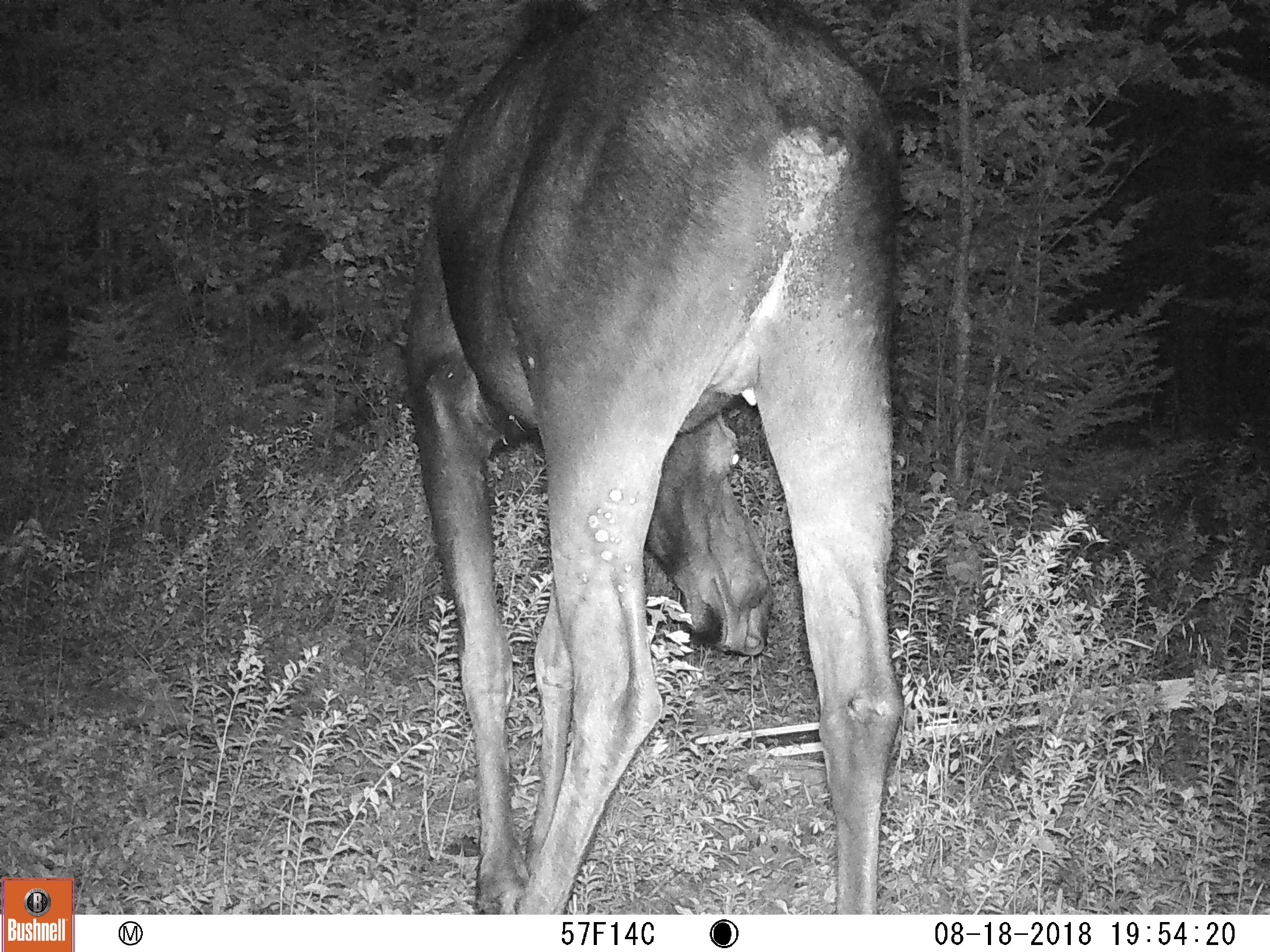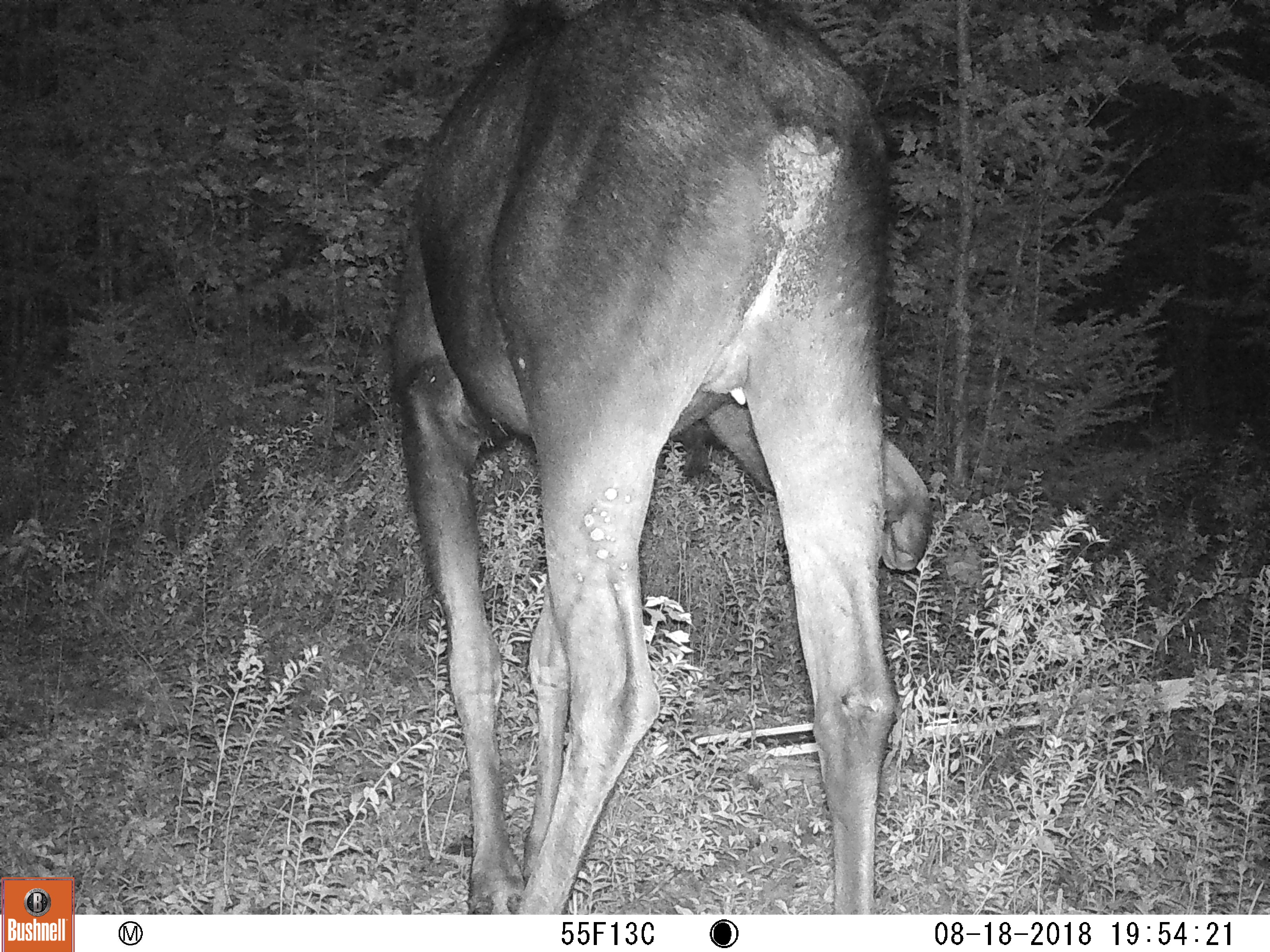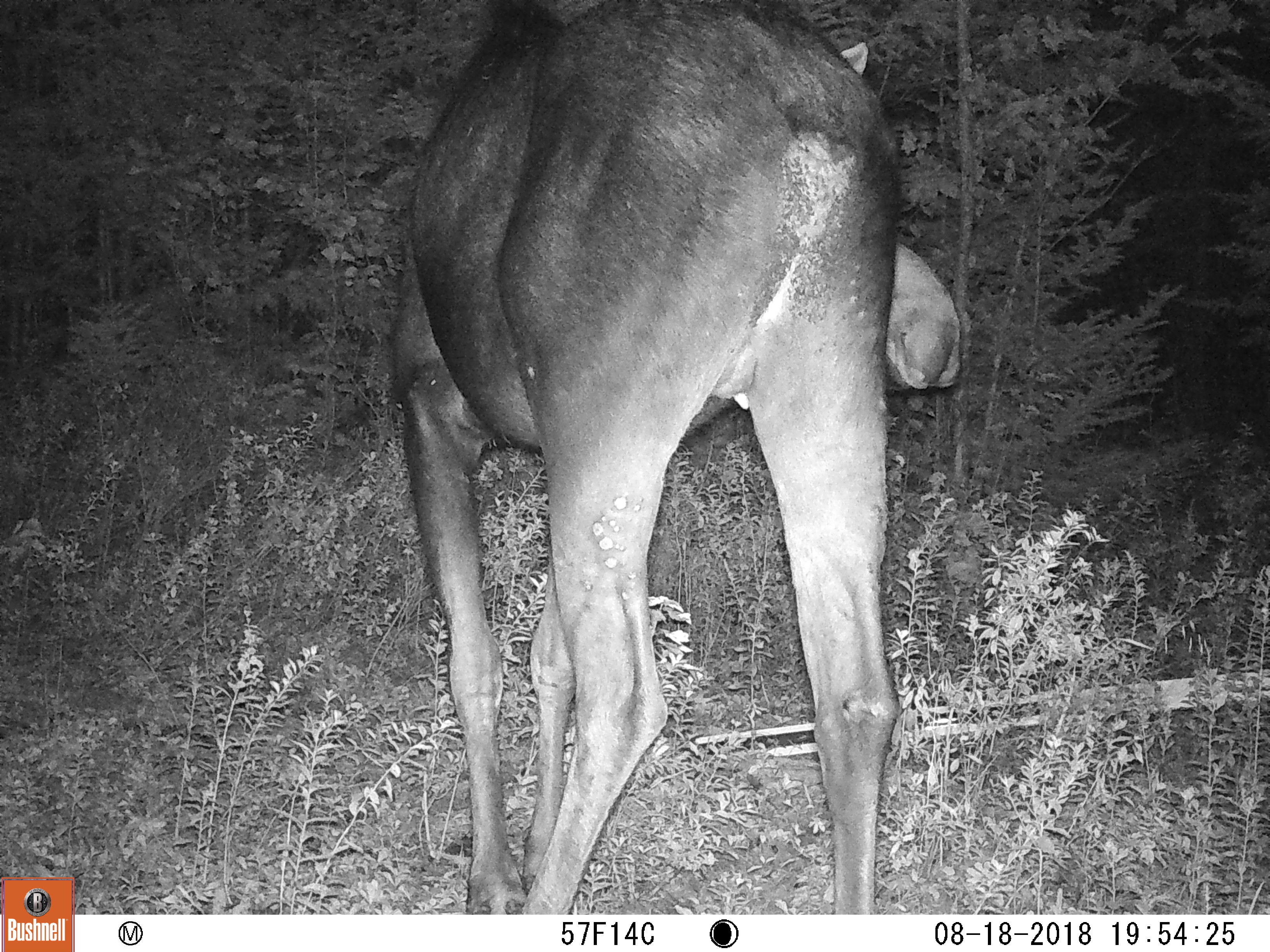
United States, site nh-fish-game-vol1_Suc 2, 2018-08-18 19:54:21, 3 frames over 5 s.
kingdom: Animalia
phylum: Chordata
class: Mammalia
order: Artiodactyla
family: Cervidae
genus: Alces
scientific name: Alces alces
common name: moose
Moose (Alces alces).